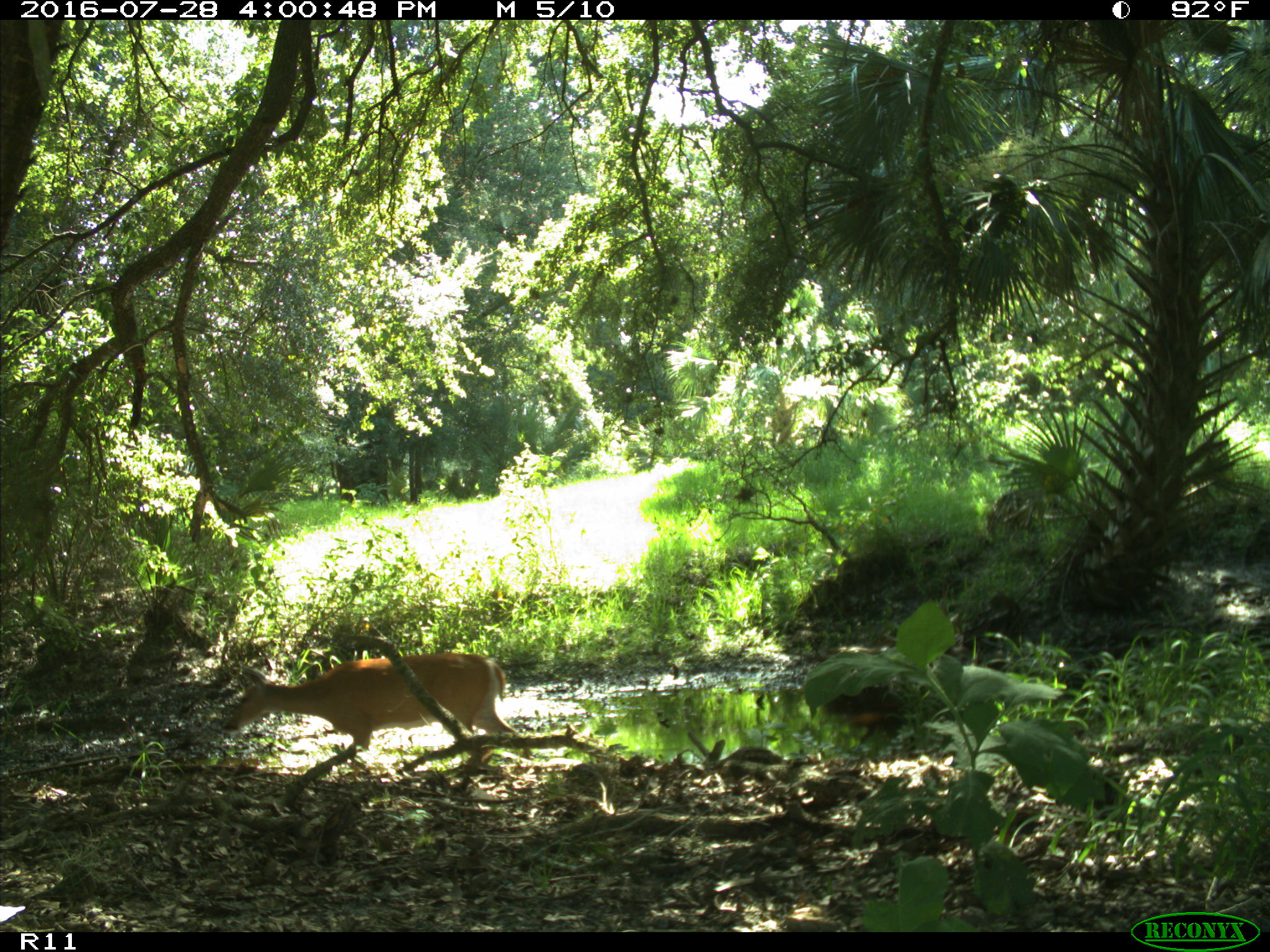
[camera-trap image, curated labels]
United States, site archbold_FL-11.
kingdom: Animalia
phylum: Chordata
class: Mammalia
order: Artiodactyla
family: Cervidae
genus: Odocoileus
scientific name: Odocoileus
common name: deer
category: unidentified deer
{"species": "unidentified deer (deer) (Odocoileus)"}